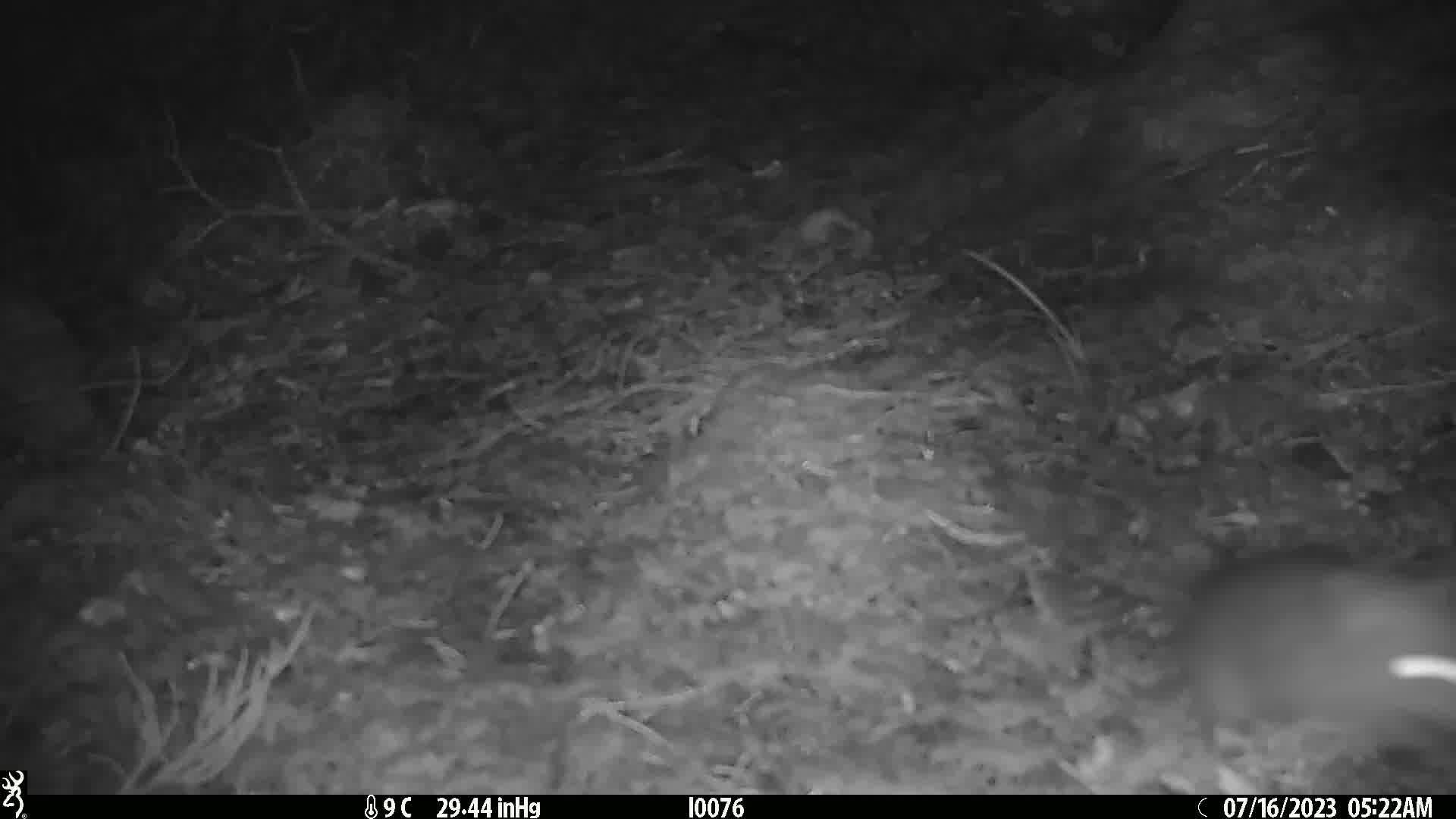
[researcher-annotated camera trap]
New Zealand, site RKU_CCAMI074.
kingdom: Animalia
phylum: Chordata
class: Mammalia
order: Rodentia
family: Muridae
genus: Rattus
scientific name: Rattus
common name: rat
Rat (Rattus).